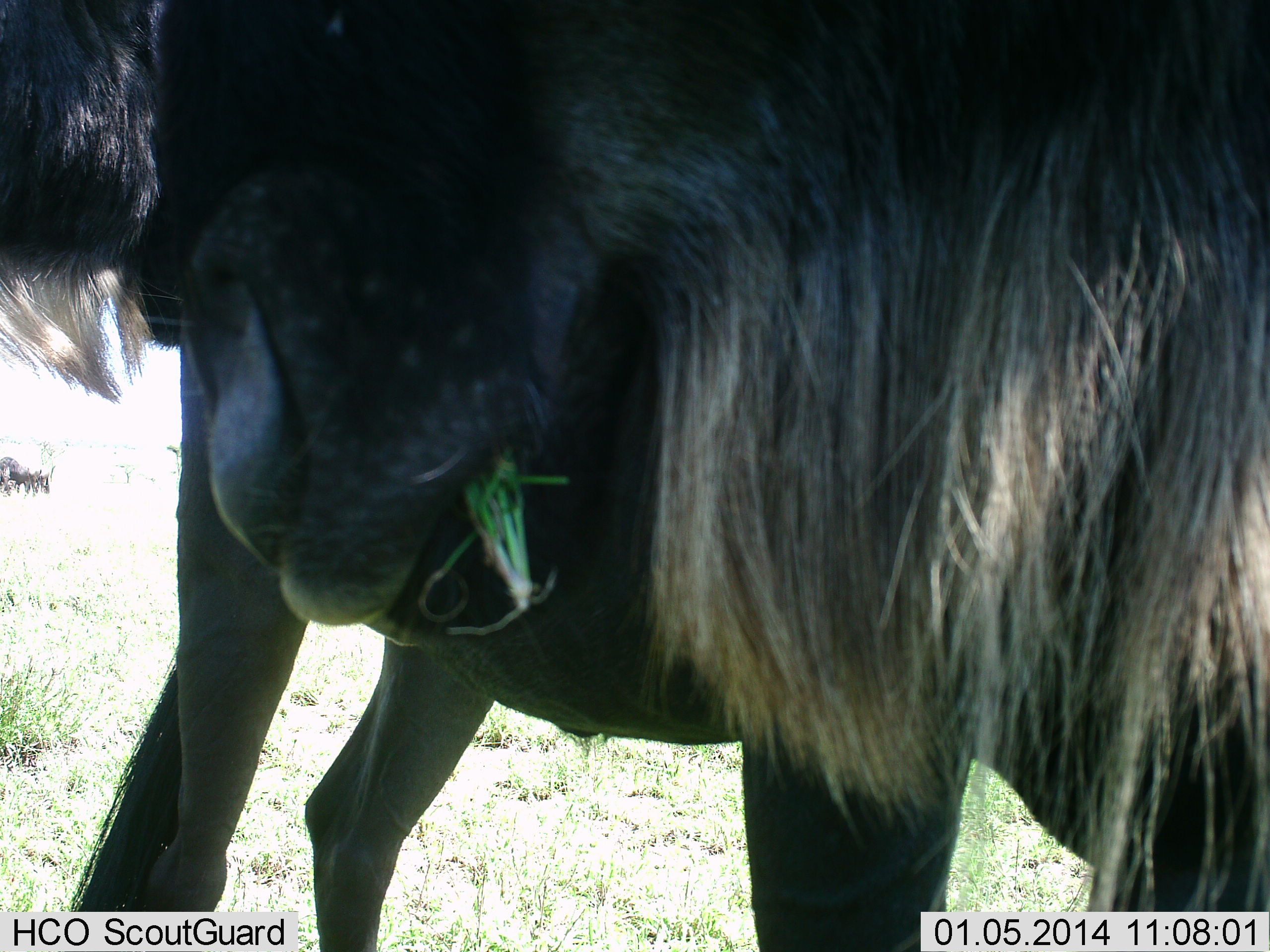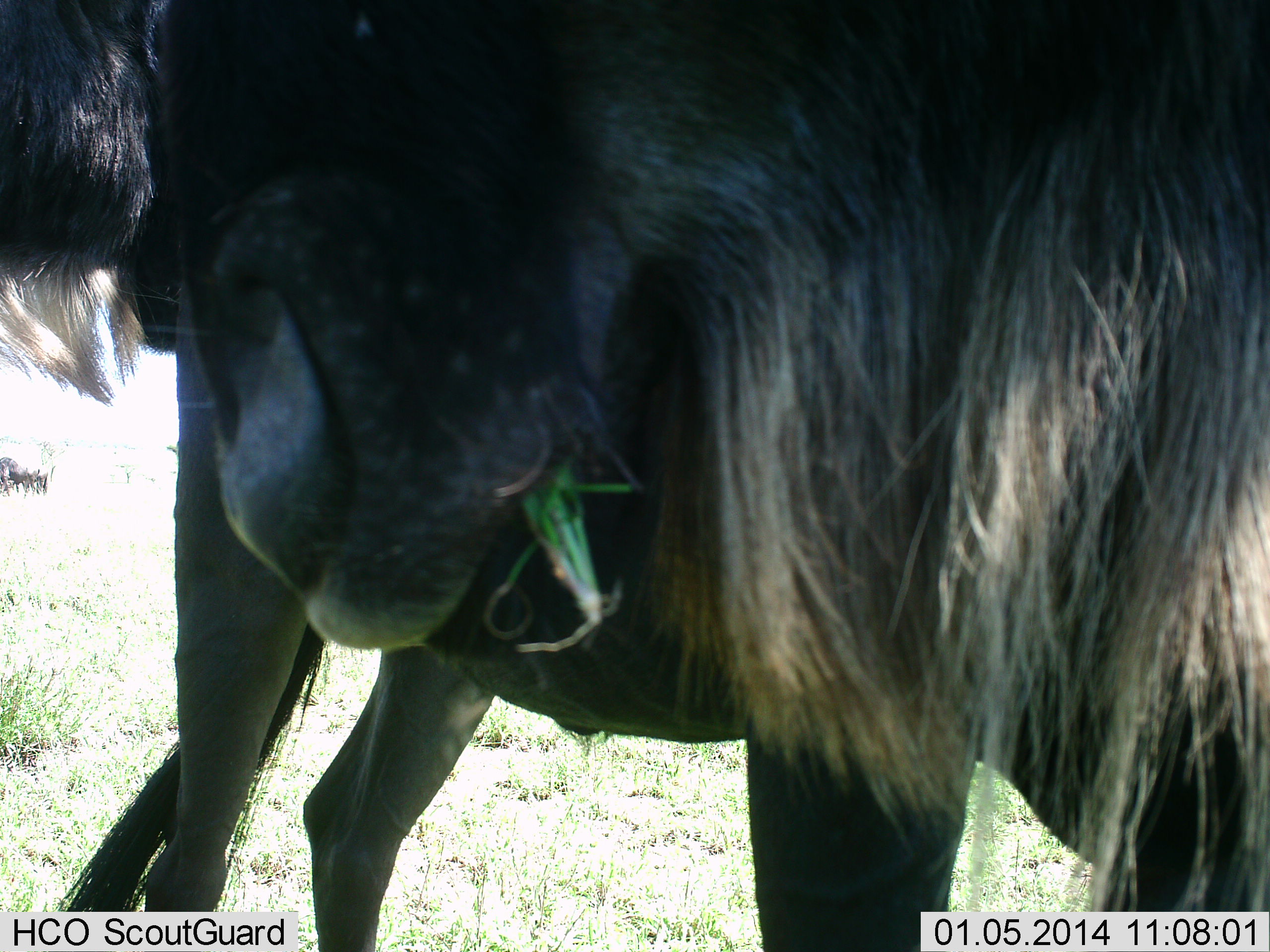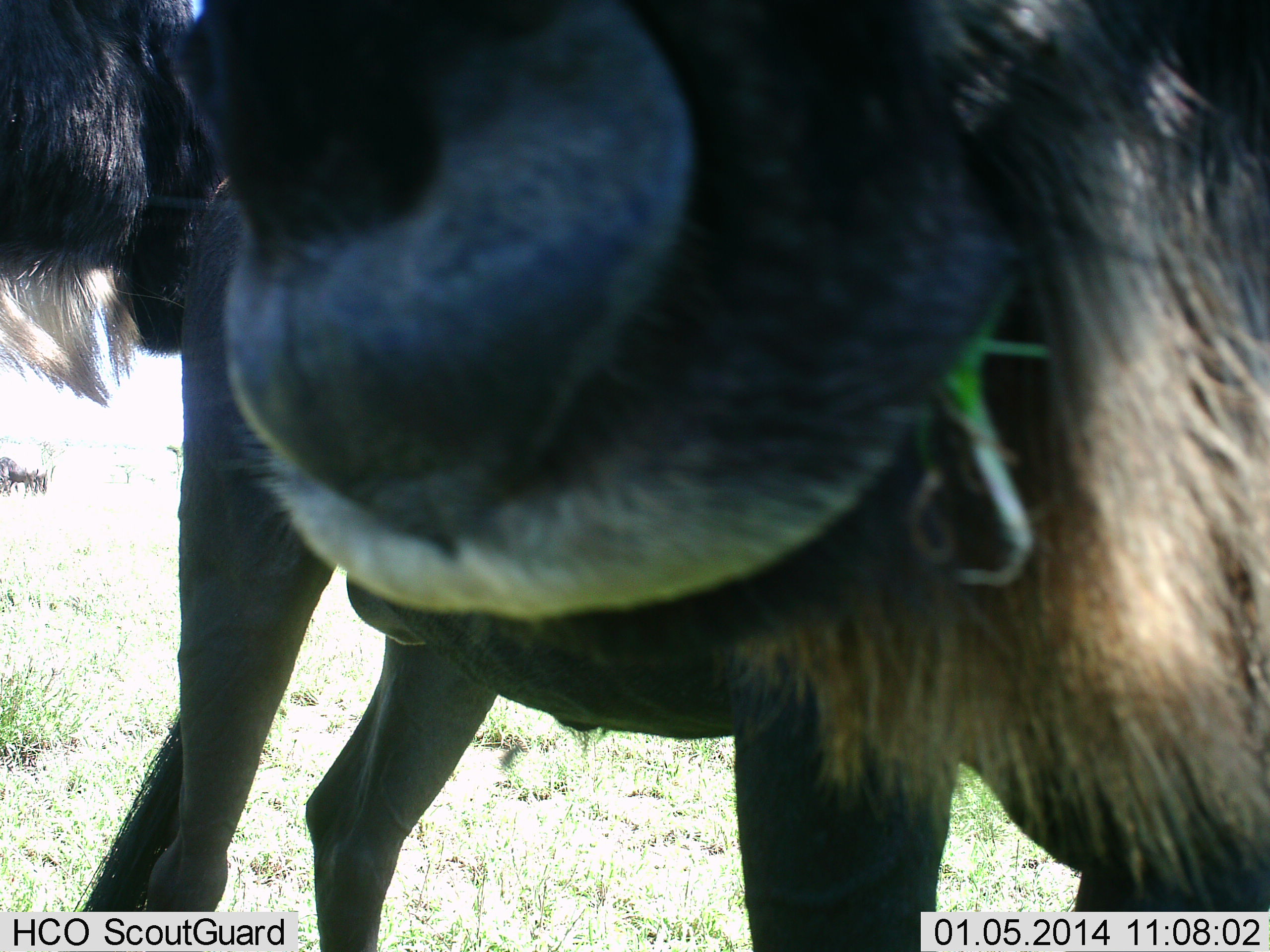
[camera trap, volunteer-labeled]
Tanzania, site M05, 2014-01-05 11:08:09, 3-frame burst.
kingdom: Animalia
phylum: Chordata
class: Mammalia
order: Artiodactyla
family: Bovidae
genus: Connochaetes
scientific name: Connochaetes taurinus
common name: blue wildebeest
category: wildebeest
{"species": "wildebeest (blue wildebeest) (Connochaetes taurinus)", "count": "2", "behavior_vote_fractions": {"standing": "70%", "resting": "0%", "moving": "0%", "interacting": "0%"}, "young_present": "0%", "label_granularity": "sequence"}